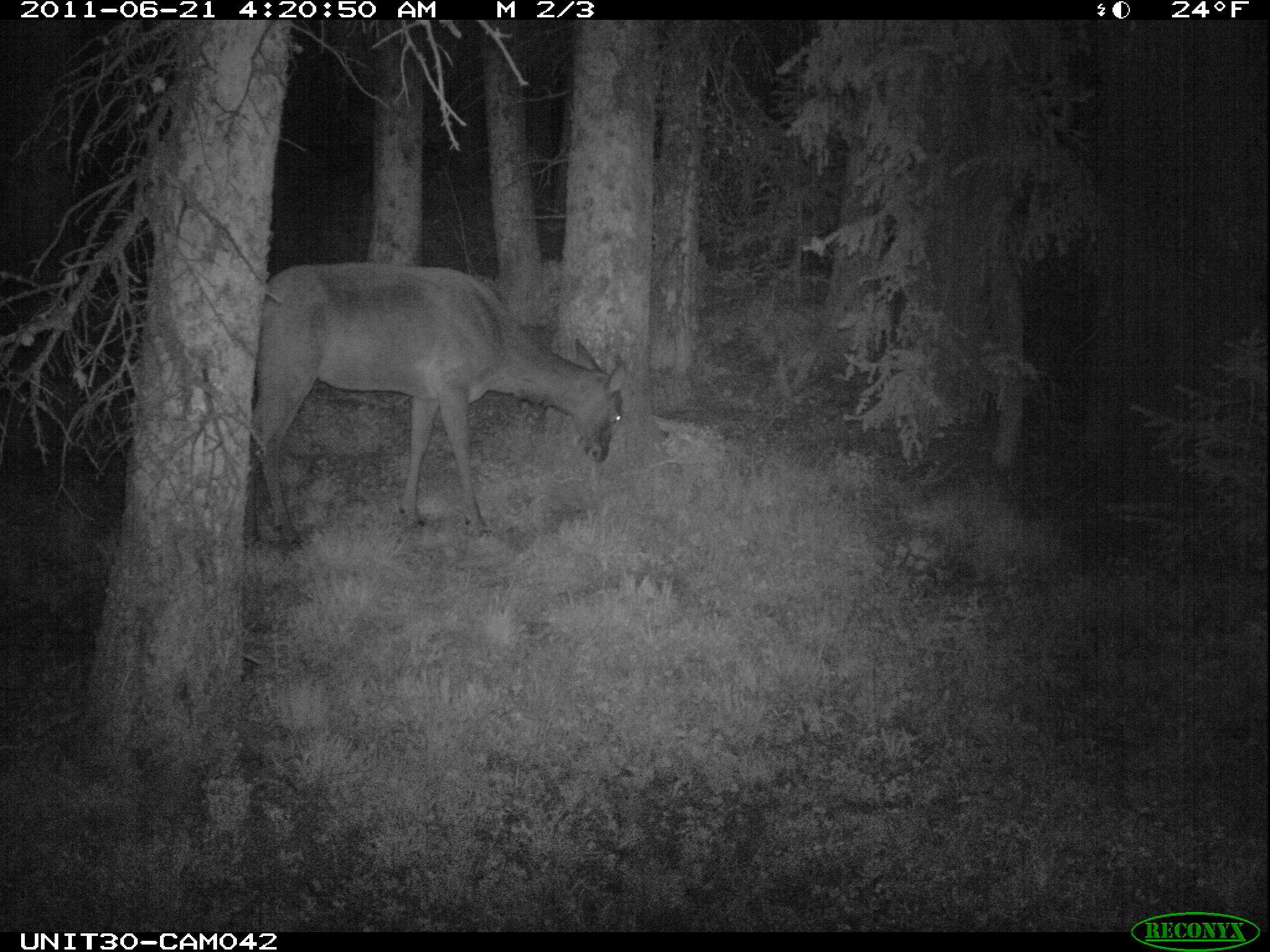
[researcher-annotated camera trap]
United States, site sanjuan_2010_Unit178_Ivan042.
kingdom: Animalia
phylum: Chordata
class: Mammalia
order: Artiodactyla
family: Cervidae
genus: Cervus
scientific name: Cervus elaphus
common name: red deer